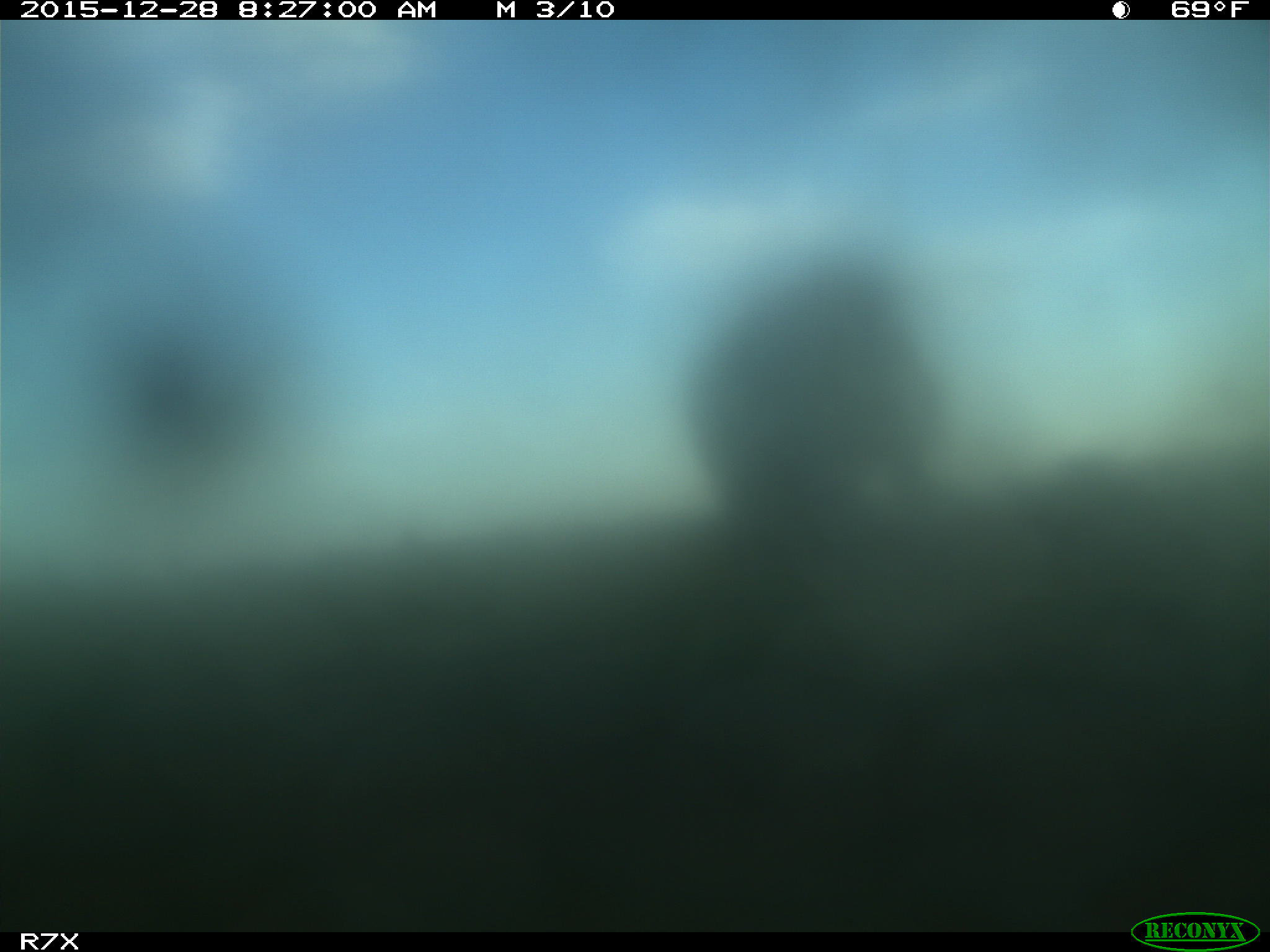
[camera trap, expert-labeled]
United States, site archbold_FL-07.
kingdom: Animalia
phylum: Chordata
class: Mammalia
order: Artiodactyla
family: Bovidae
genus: Bos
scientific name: Bos taurus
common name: domestic cow